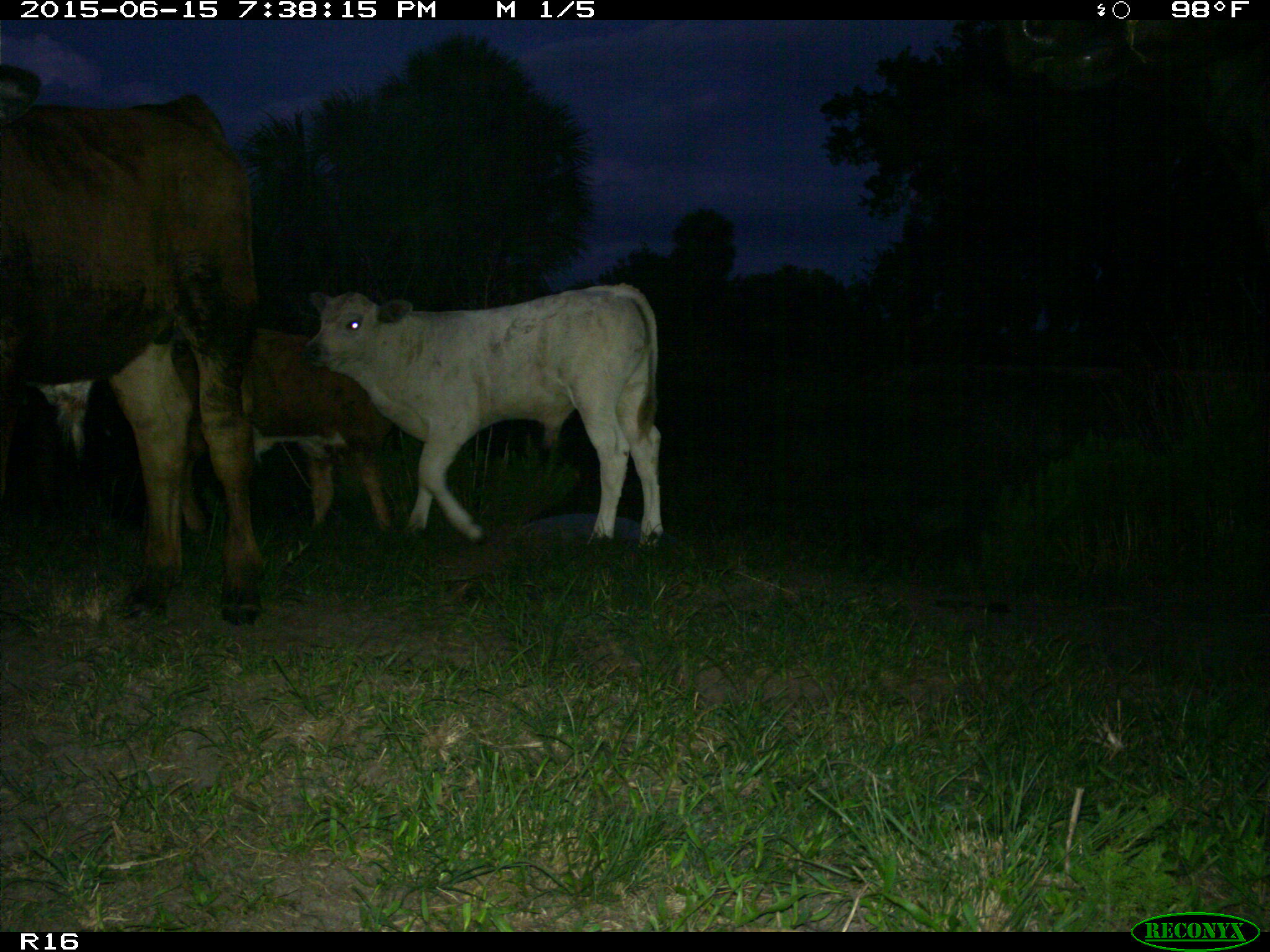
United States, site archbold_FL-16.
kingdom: Animalia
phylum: Chordata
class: Mammalia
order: Artiodactyla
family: Bovidae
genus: Bos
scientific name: Bos taurus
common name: domestic cow